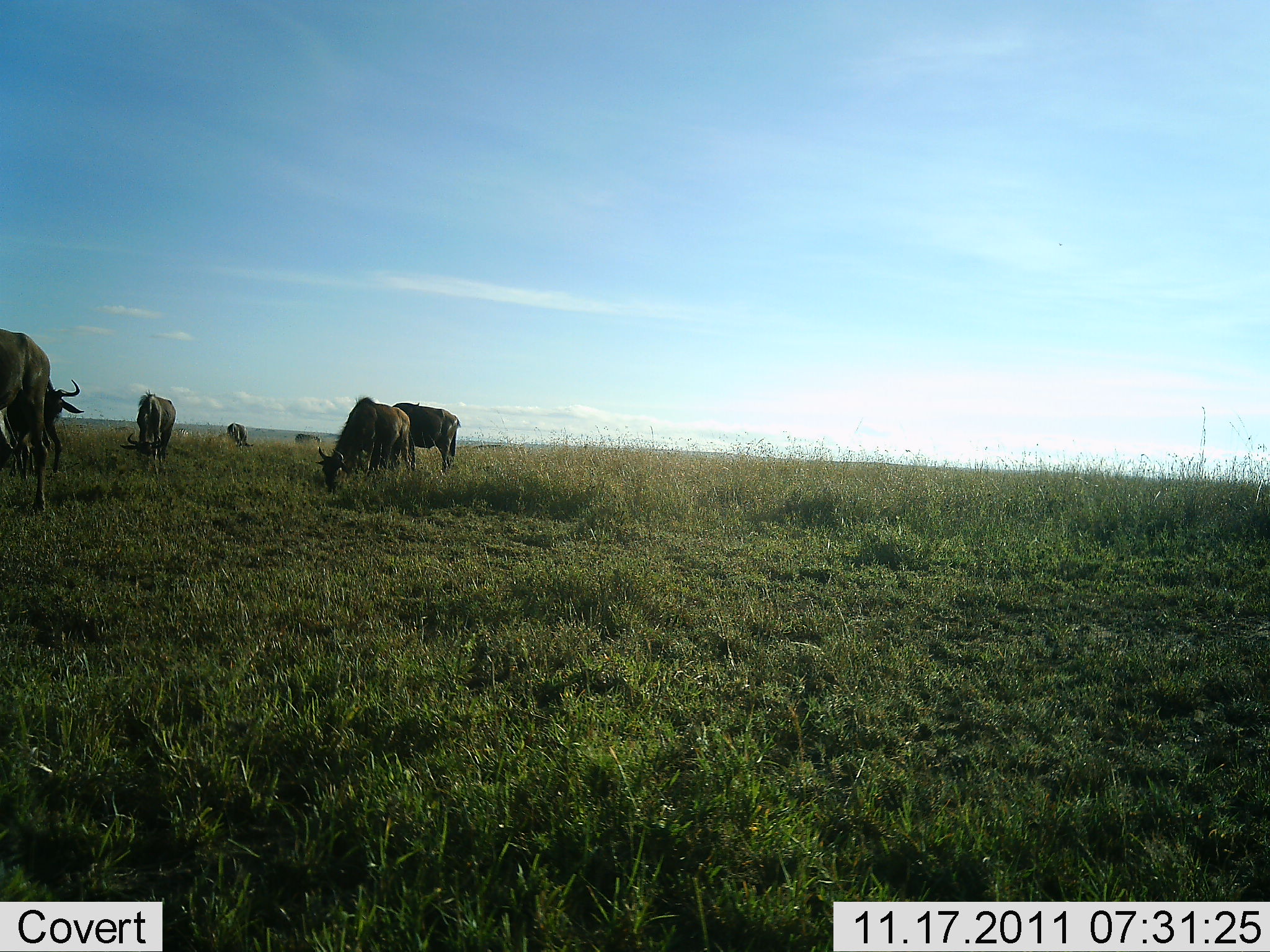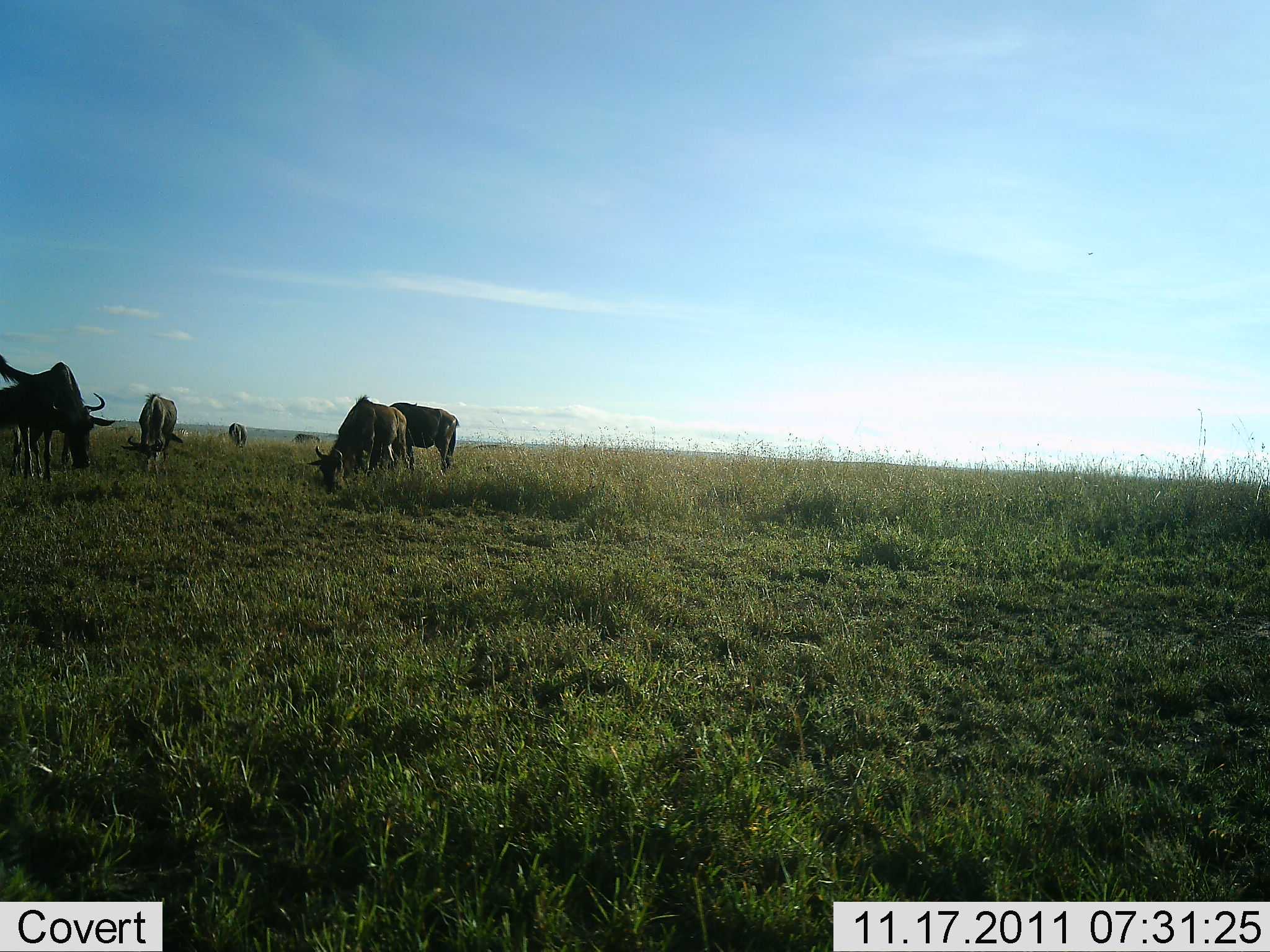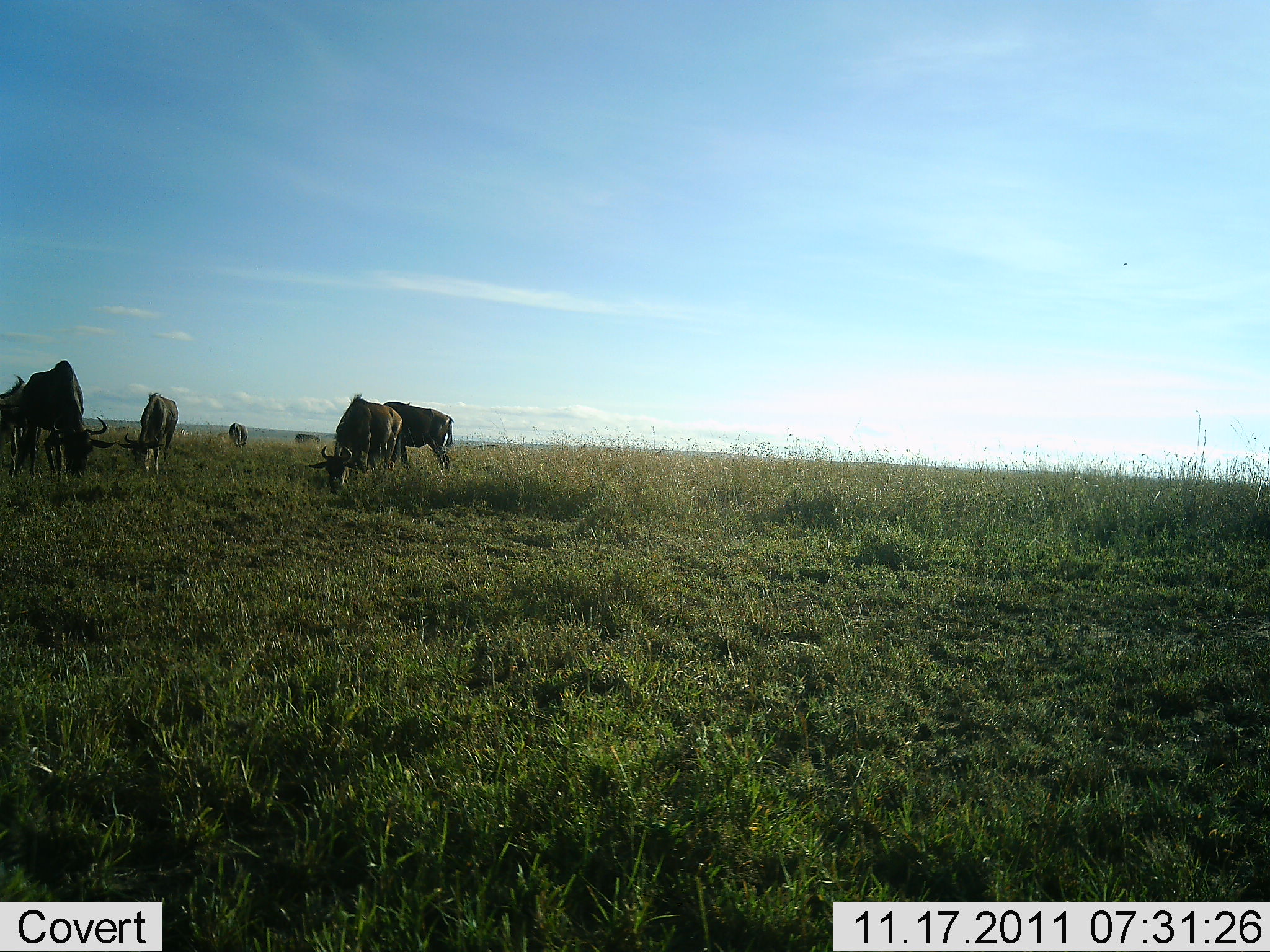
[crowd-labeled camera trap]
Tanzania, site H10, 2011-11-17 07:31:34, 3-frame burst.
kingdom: Animalia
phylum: Chordata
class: Mammalia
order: Artiodactyla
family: Bovidae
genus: Connochaetes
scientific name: Connochaetes taurinus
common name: blue wildebeest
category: wildebeest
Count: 7.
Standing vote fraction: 38%.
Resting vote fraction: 0%.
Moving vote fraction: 15%.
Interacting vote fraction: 0%.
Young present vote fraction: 0%.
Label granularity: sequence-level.